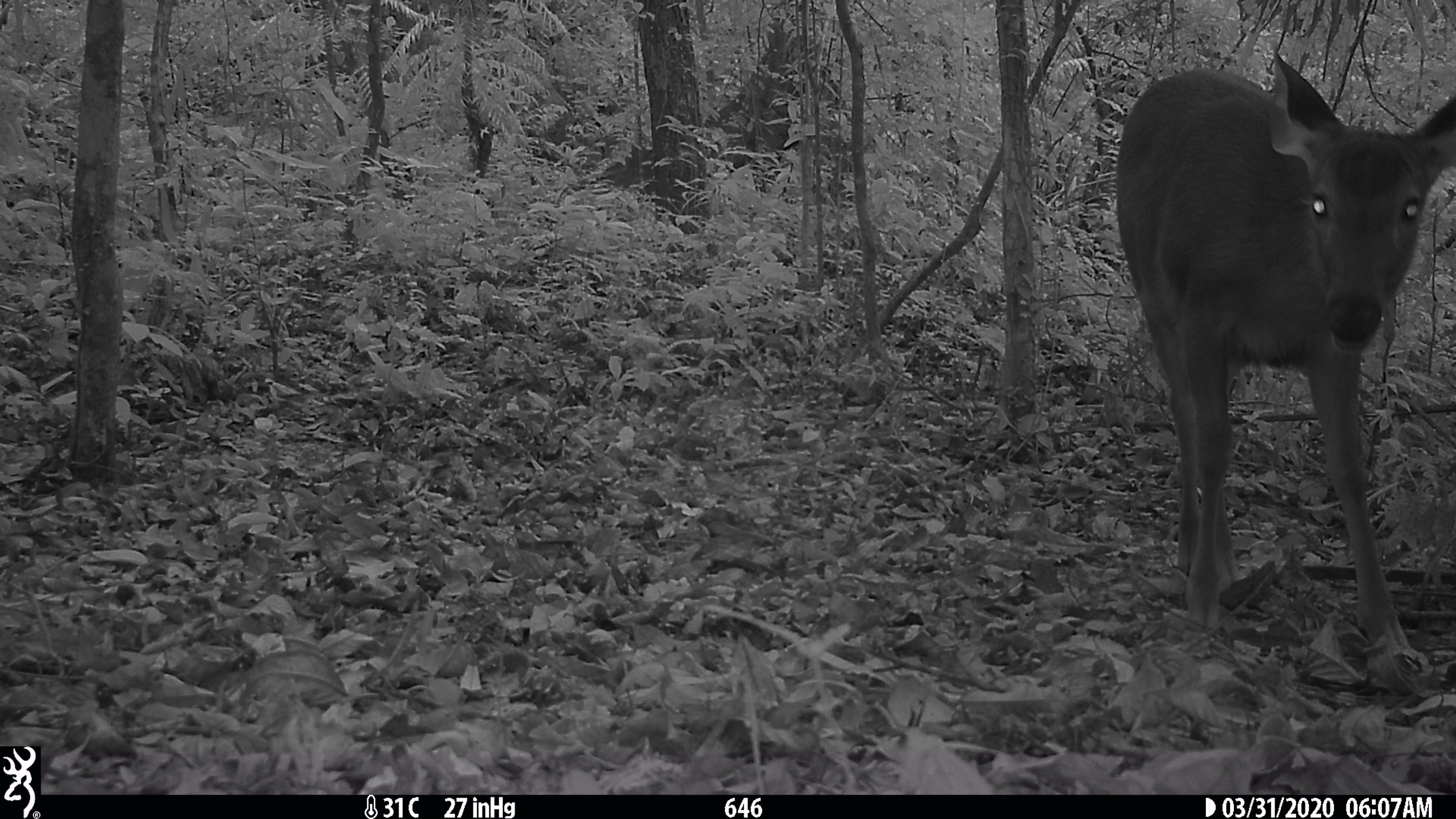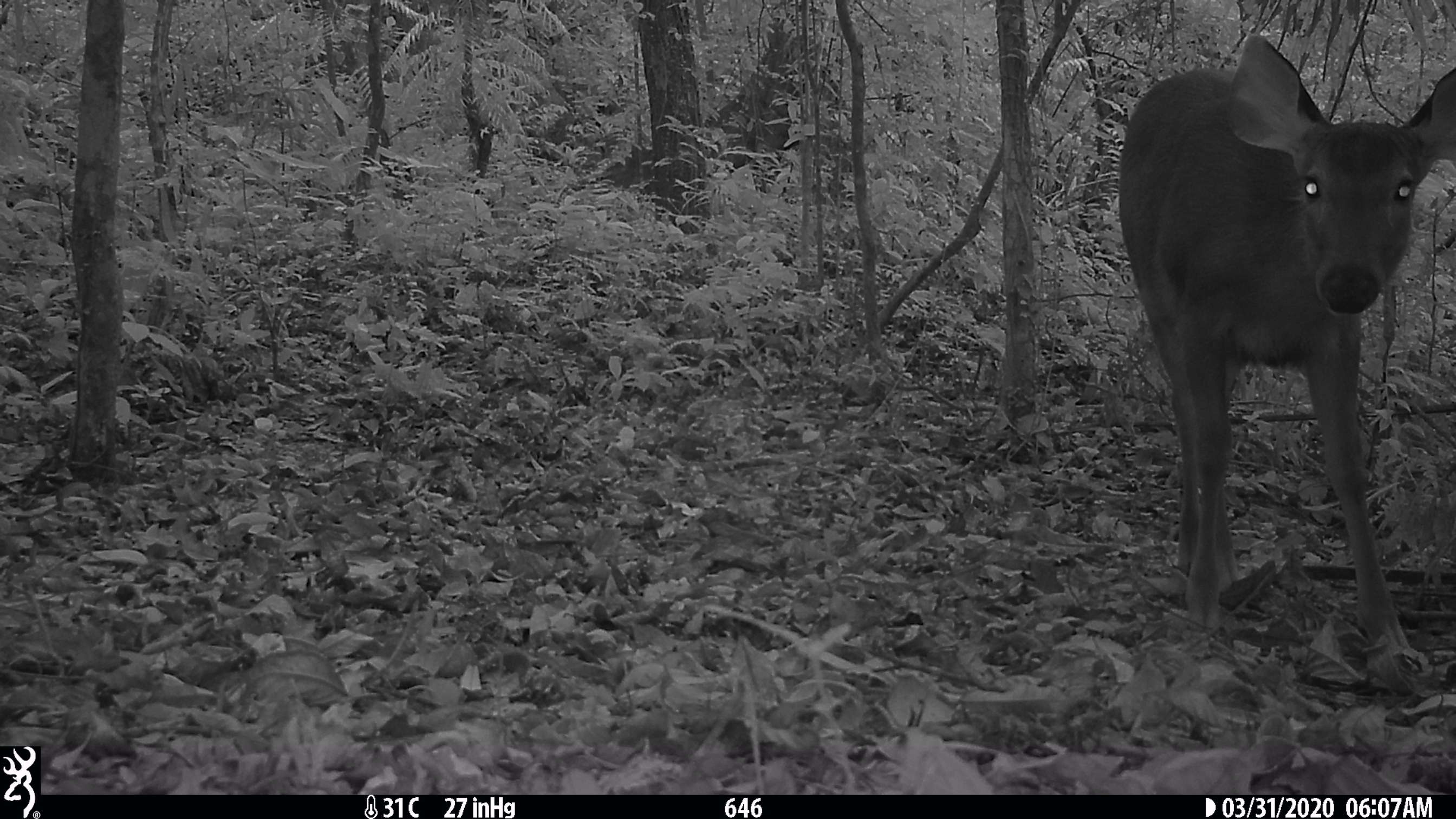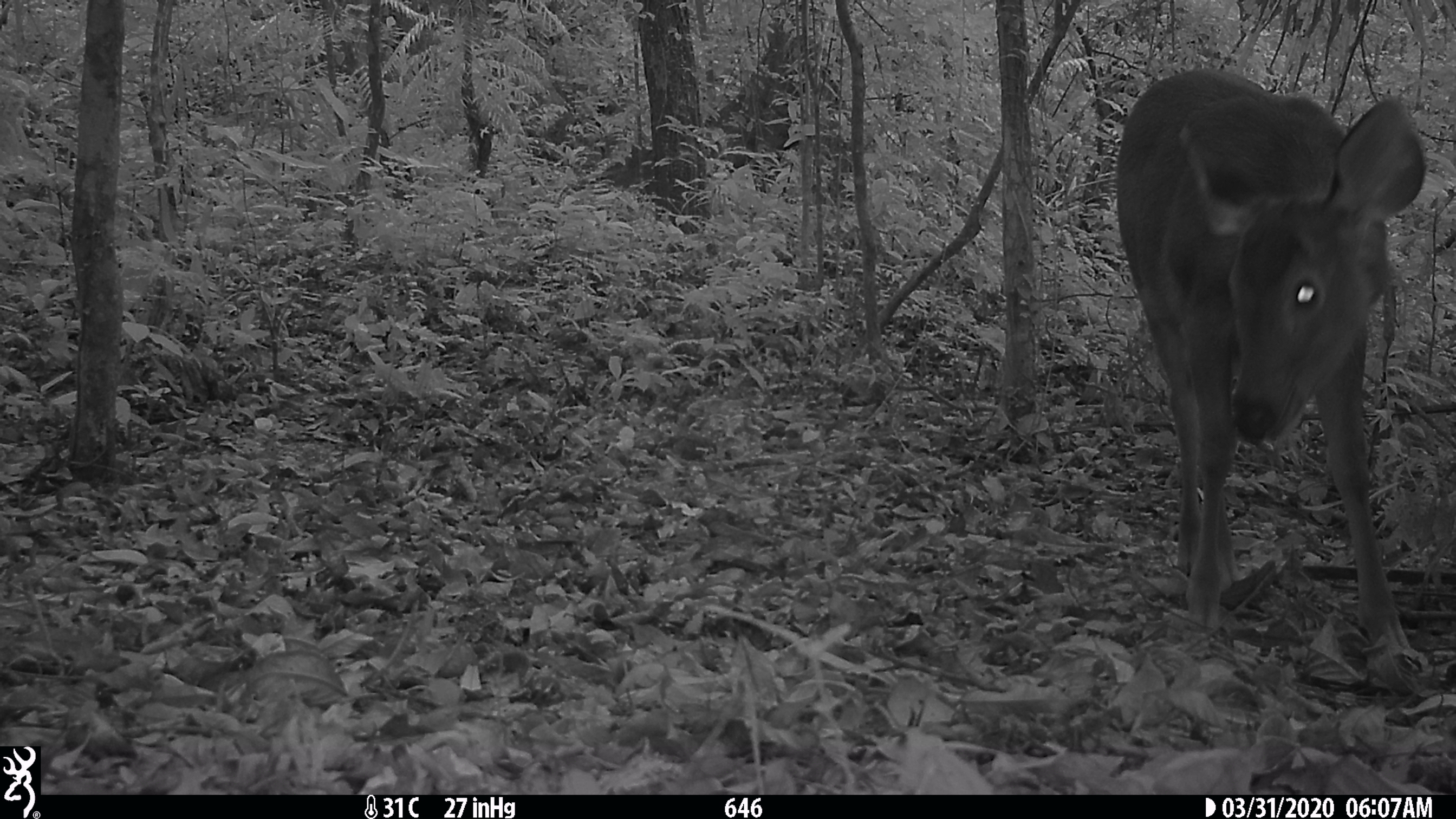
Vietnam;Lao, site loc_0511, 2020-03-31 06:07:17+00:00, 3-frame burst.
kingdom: Animalia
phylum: Chordata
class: Mammalia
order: Artiodactyla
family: Cervidae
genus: Rusa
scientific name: Rusa unicolor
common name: sambar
Sambar (Rusa unicolor). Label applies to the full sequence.